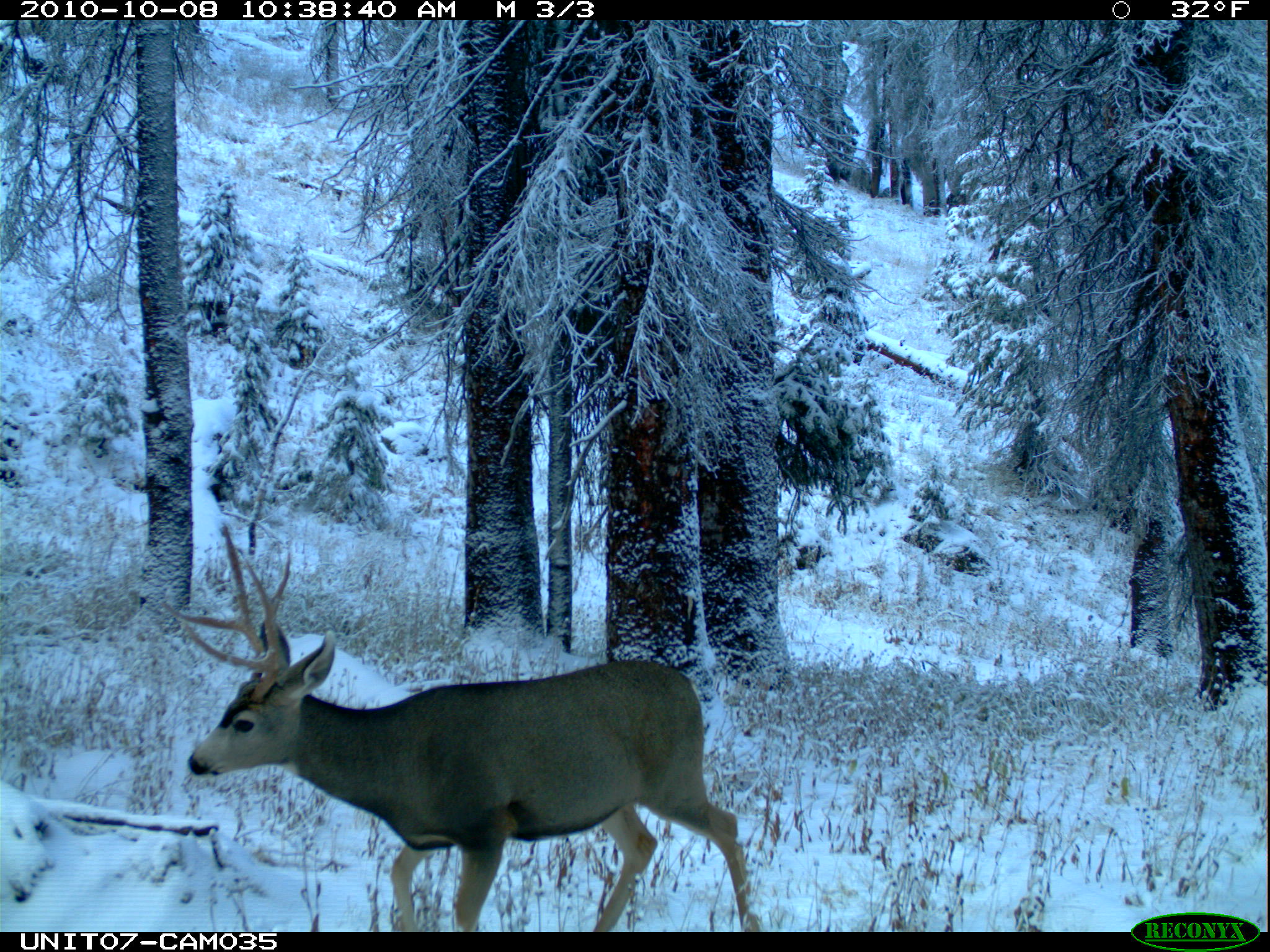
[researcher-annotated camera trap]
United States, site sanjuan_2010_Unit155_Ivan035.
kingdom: Animalia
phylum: Chordata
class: Mammalia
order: Artiodactyla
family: Cervidae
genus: Odocoileus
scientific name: Odocoileus hemionus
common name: mule deer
Odocoileus hemionus (mule deer).